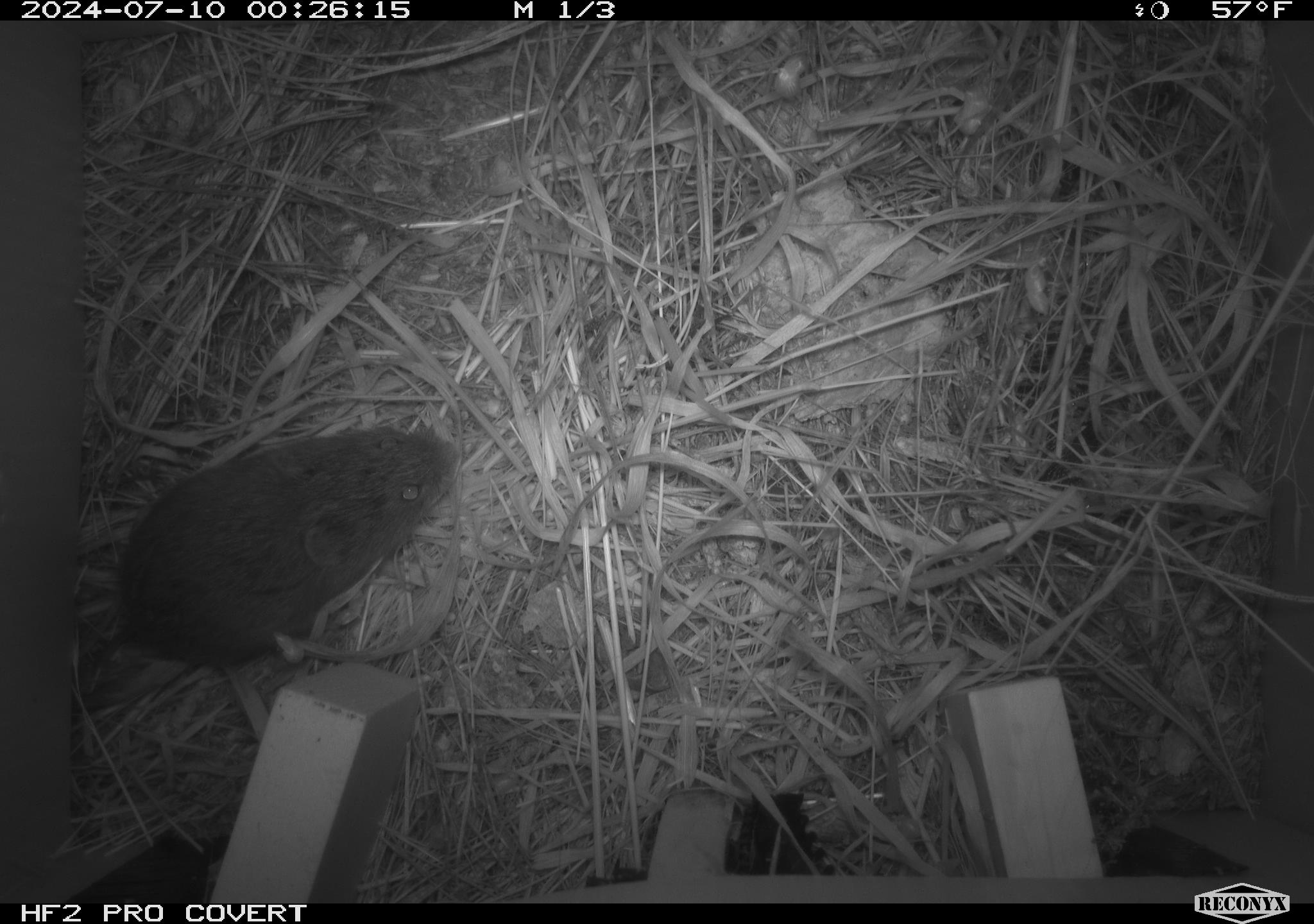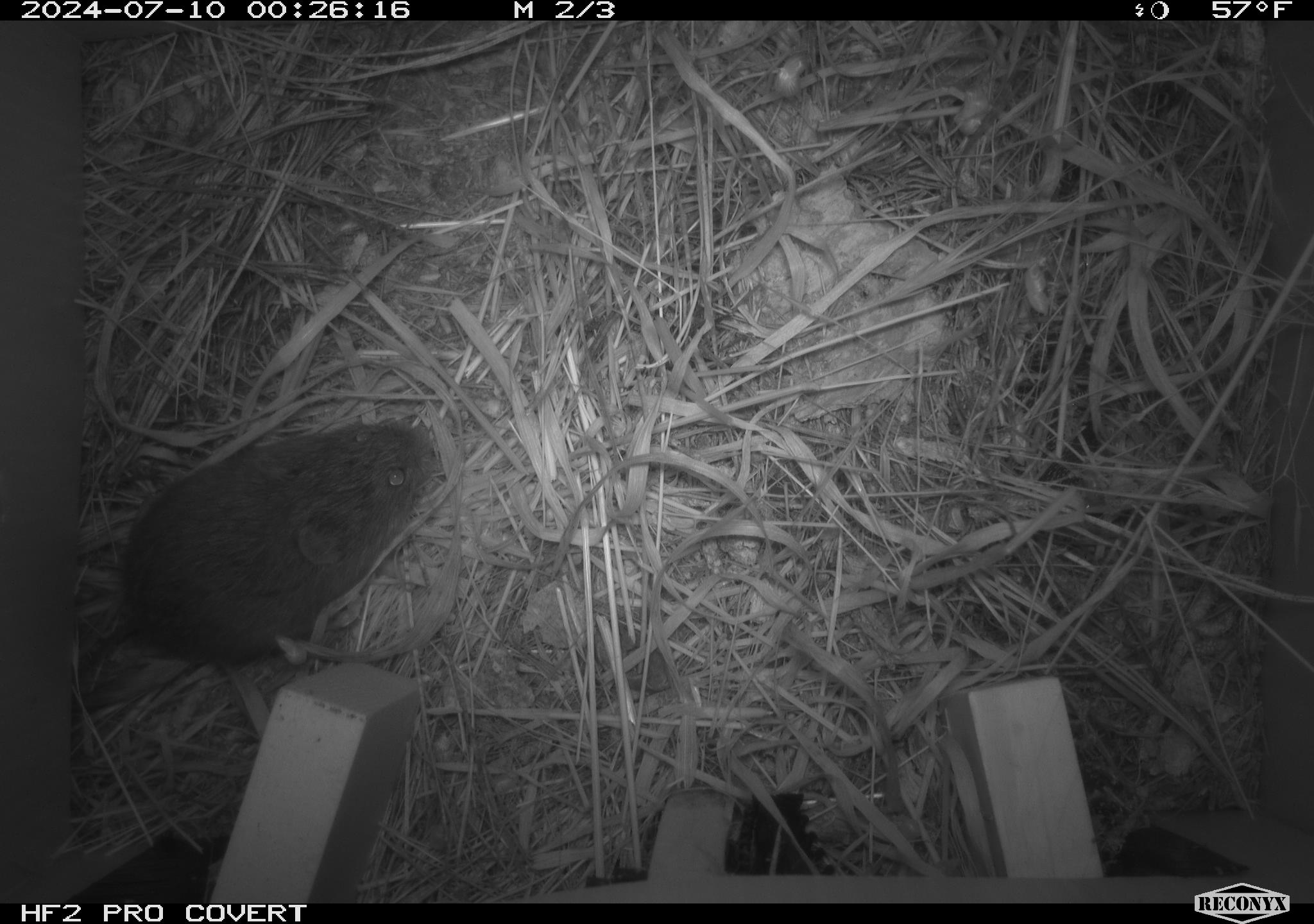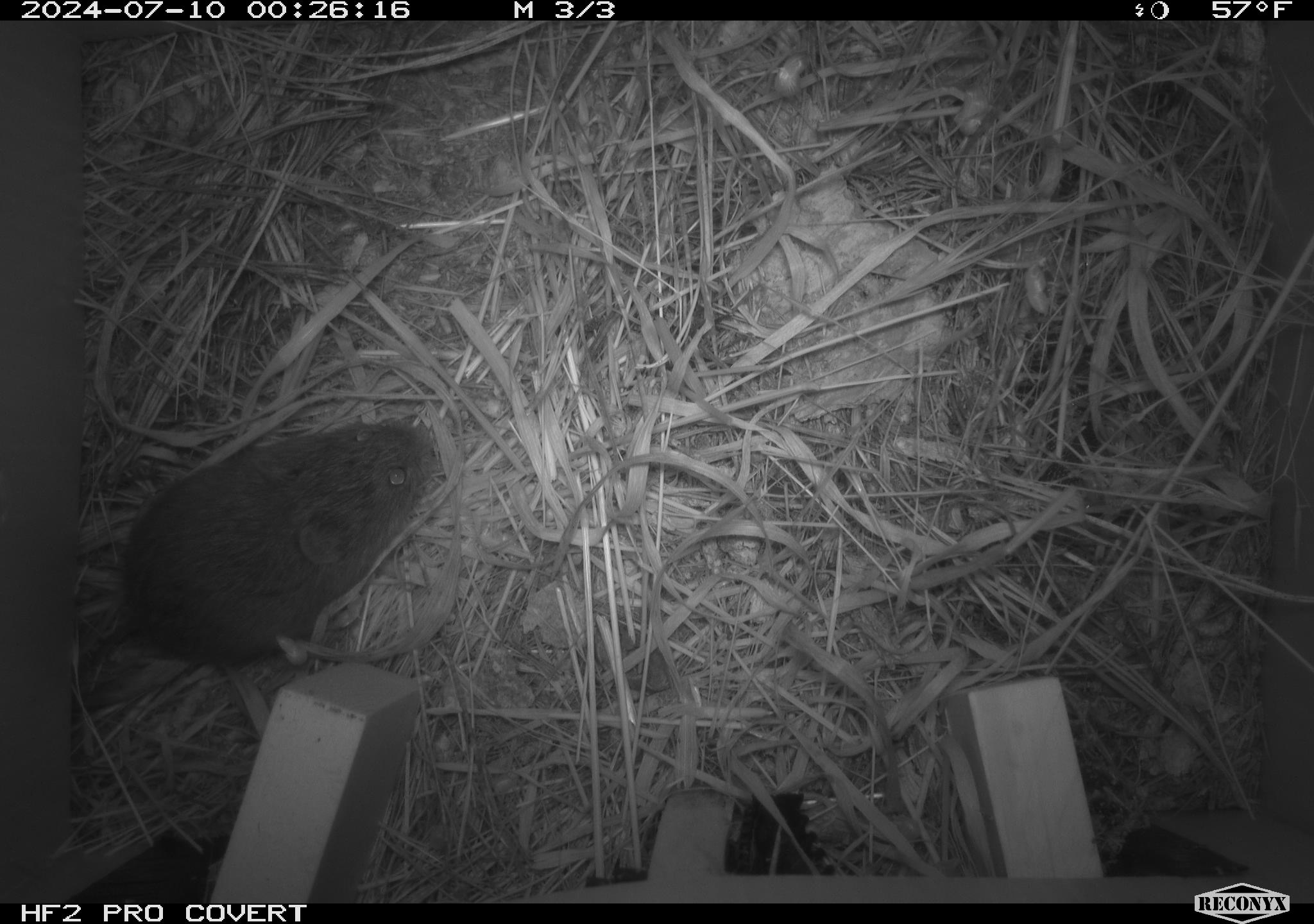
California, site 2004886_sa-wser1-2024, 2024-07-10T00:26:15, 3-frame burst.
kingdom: Animalia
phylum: Chordata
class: Mammalia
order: Rodentia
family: Cricetidae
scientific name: Arvicolinae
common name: voles, lemmings, and muskrats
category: arvicolinae subfamily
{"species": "arvicolinae subfamily (voles, lemmings, and muskrats) (Arvicolinae)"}